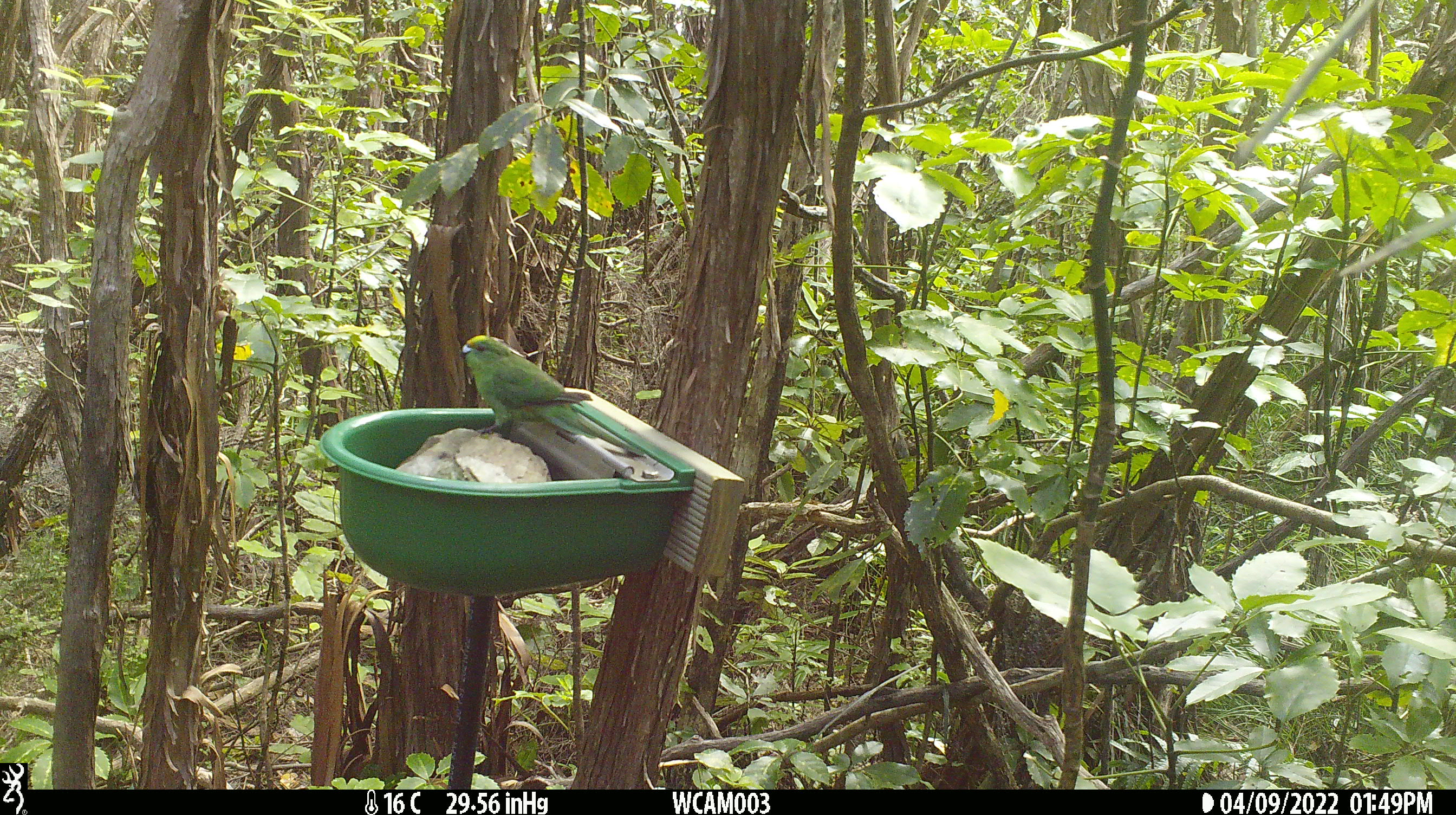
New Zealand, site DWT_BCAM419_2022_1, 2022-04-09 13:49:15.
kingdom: Animalia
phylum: Chordata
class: Aves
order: Psittaciformes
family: Psittaculidae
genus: Cyanoramphus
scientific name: Cyanoramphus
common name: parakeet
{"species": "parakeet (Cyanoramphus)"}